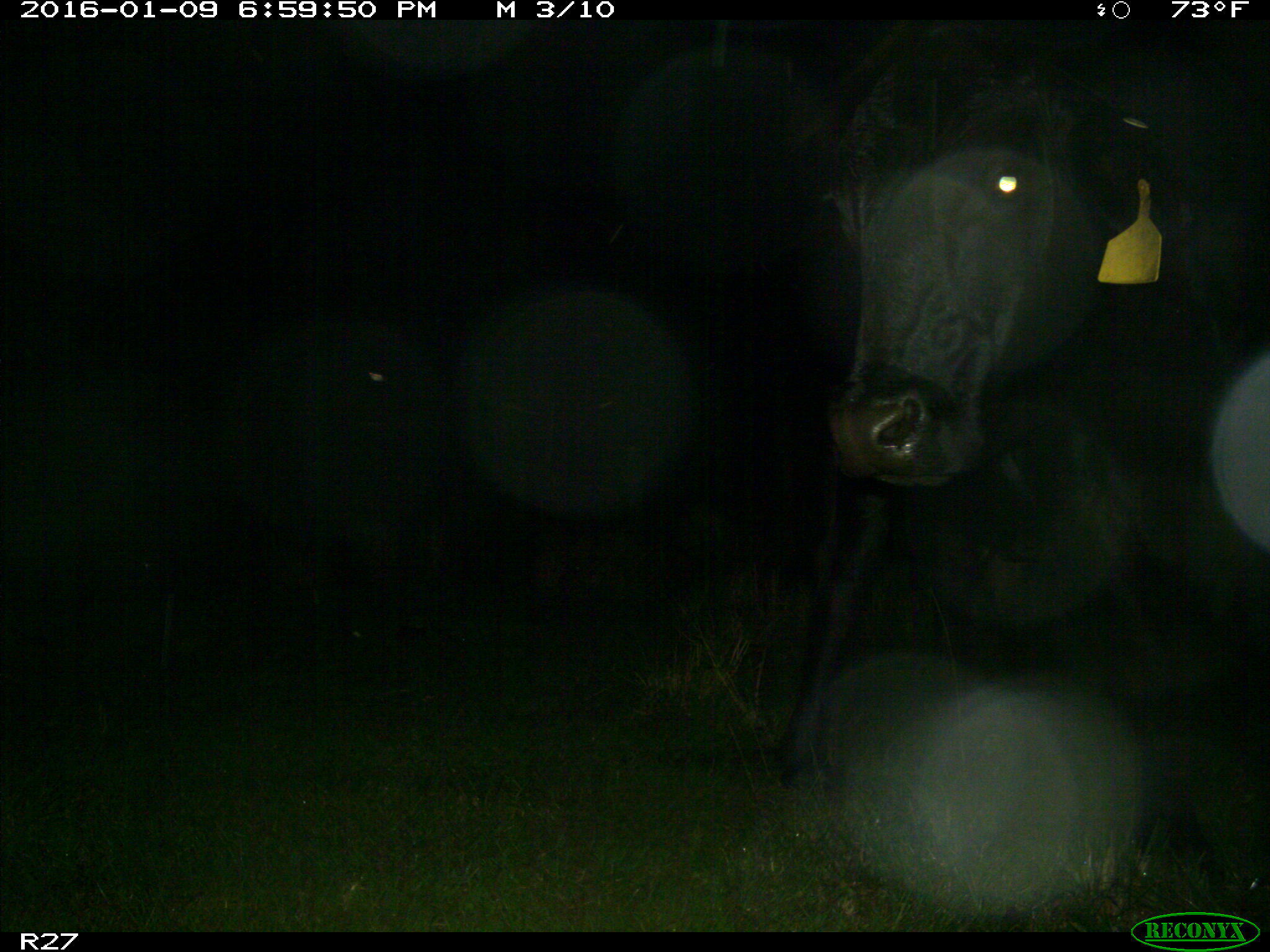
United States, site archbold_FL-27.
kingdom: Animalia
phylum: Chordata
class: Mammalia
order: Artiodactyla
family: Bovidae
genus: Bos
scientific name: Bos taurus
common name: domestic cow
Bos taurus (domestic cow).